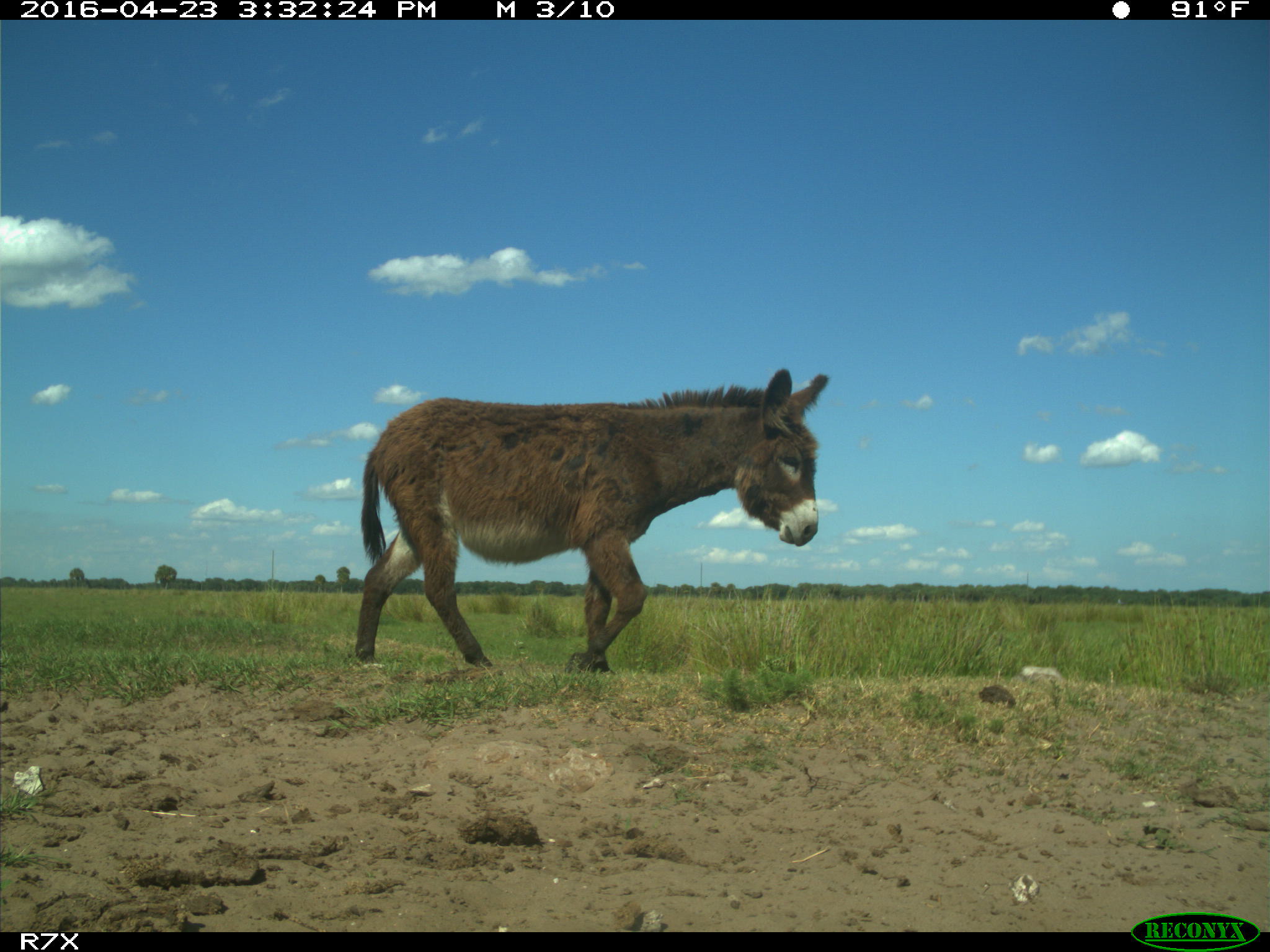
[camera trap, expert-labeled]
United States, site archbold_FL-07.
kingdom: Animalia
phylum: Chordata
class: Mammalia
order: Artiodactyla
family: Bovidae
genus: Bos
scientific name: Bos taurus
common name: domestic cow